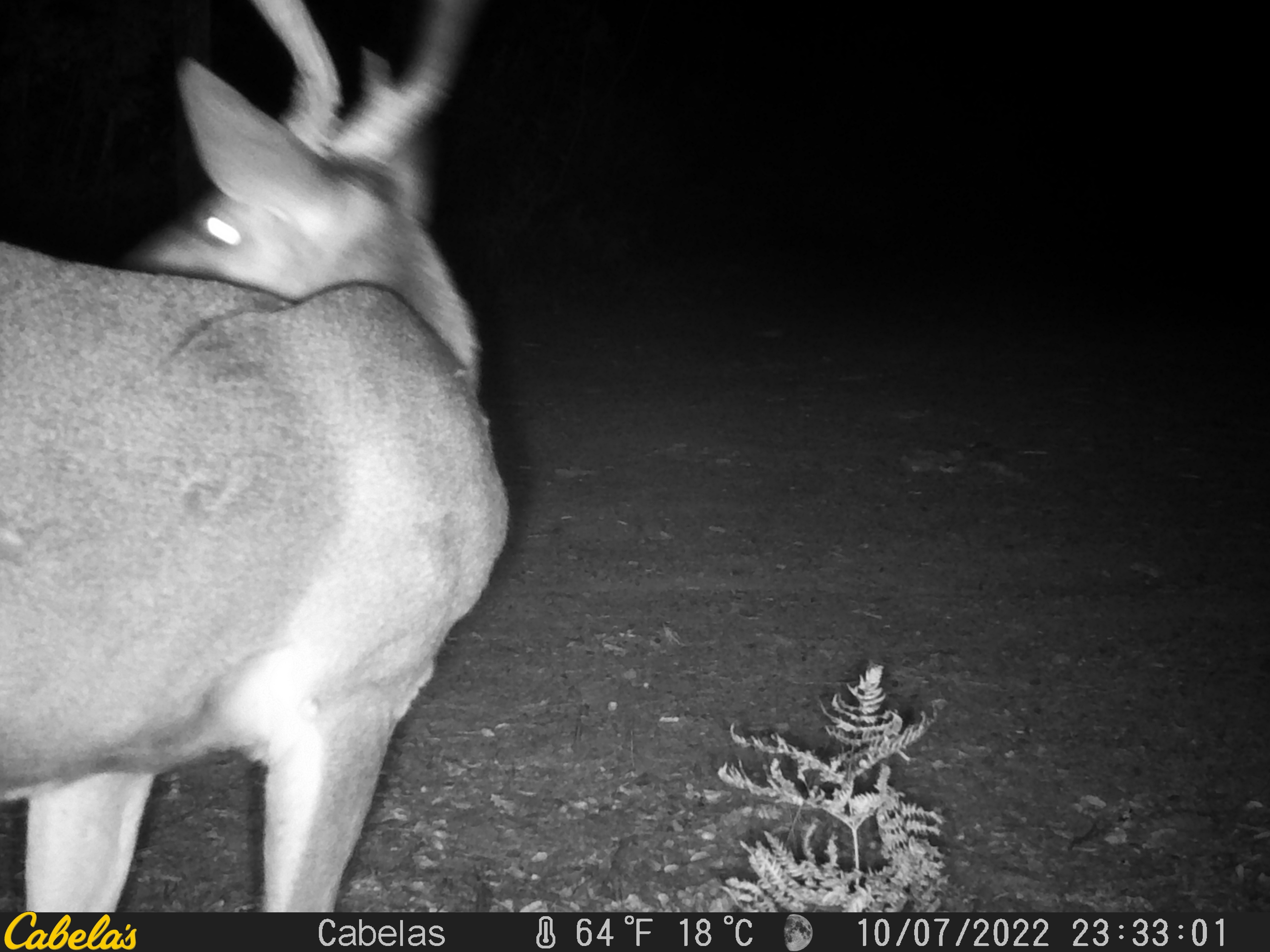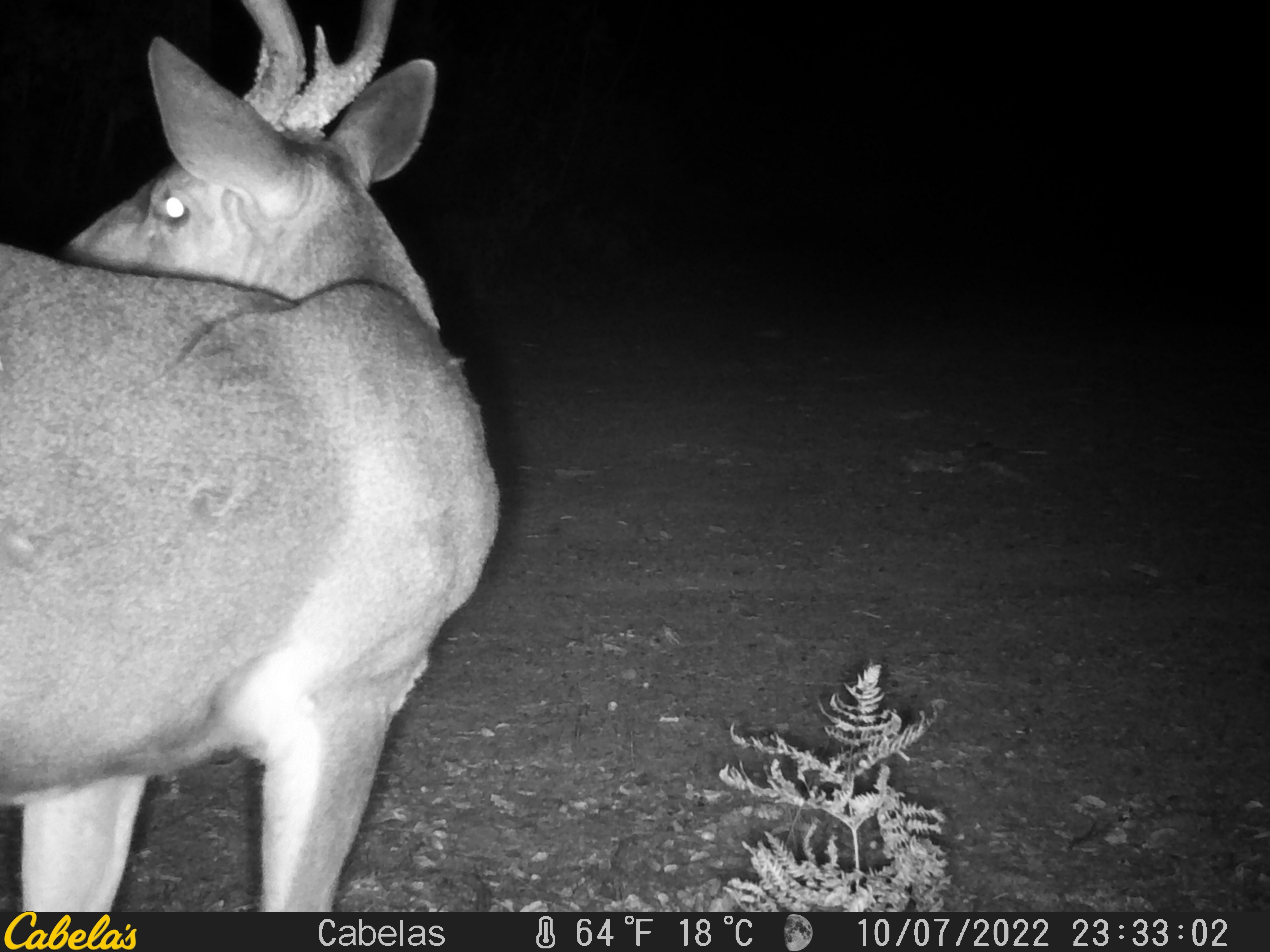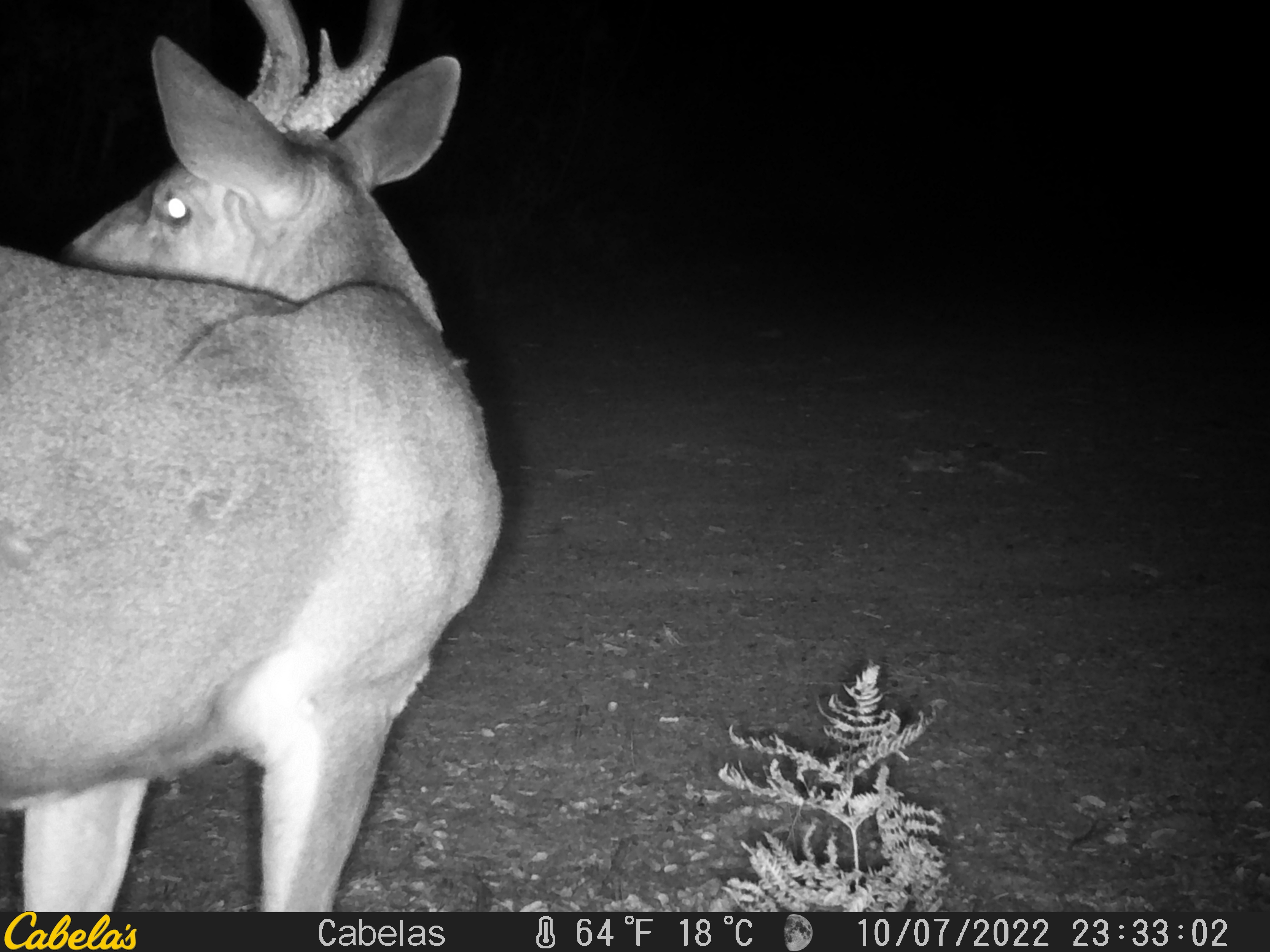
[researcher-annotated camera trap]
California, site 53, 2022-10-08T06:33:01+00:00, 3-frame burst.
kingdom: Animalia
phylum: Chordata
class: Mammalia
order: Artiodactyla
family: Cervidae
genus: Odocoileus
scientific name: Odocoileus hemionus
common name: mule deer